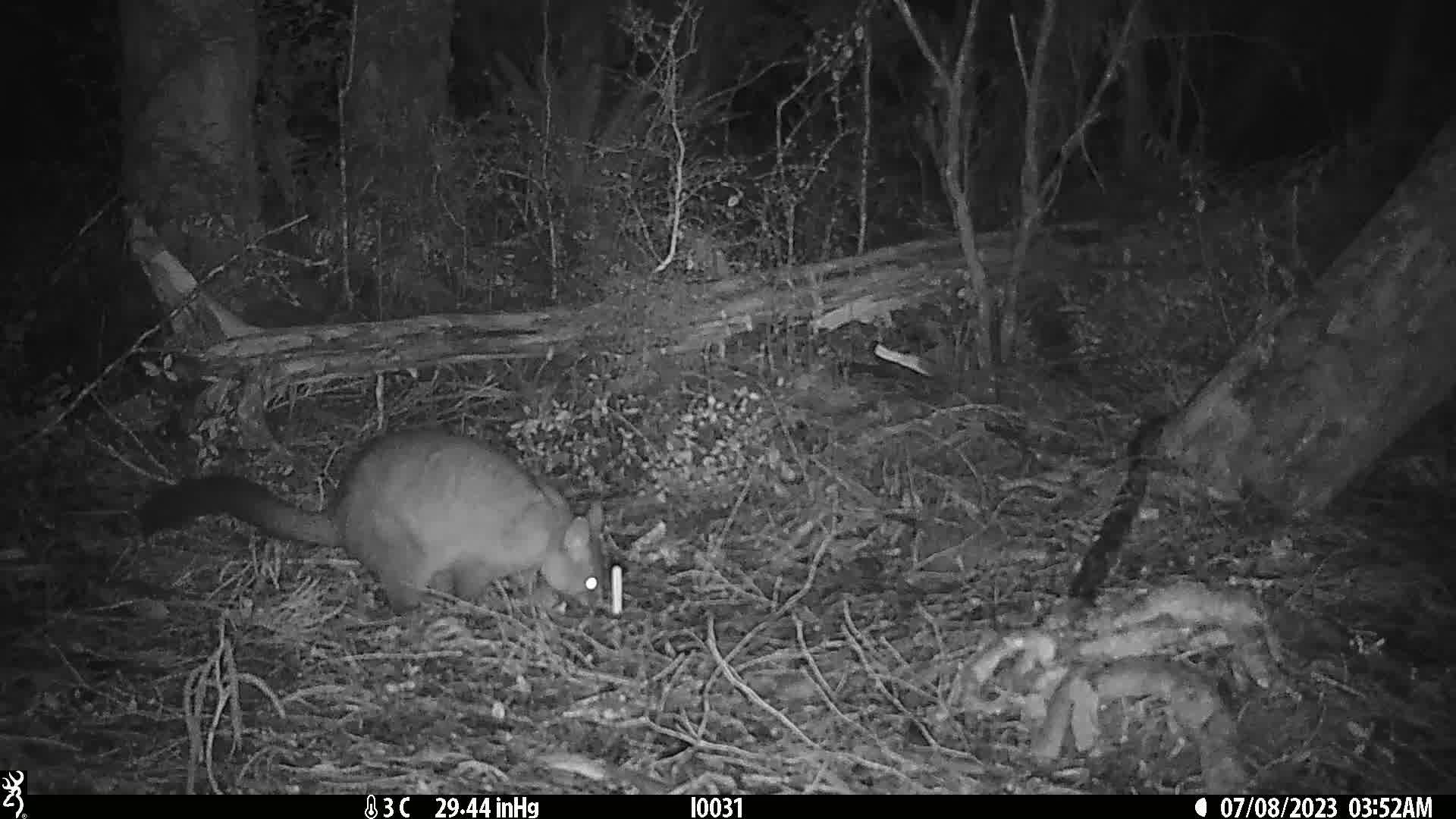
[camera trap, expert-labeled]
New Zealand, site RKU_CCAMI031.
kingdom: Animalia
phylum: Chordata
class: Mammalia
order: Diprotodontia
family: Phalangeridae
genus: Trichosurus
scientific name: Trichosurus vulpecula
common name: common brushtail possum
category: possum